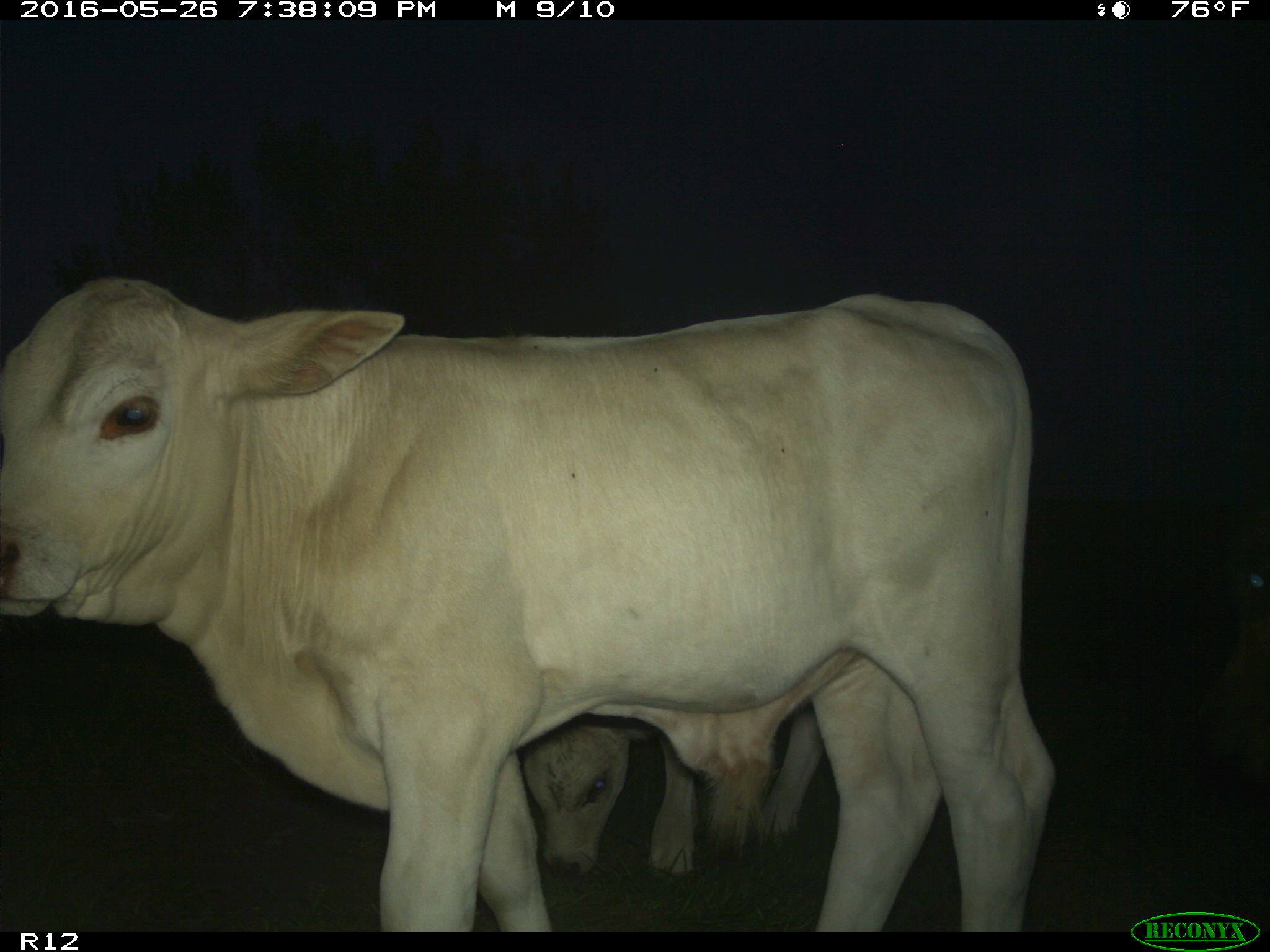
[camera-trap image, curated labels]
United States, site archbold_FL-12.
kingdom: Animalia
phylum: Chordata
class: Mammalia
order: Artiodactyla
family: Bovidae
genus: Bos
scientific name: Bos taurus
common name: domestic cow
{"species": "Bos taurus (domestic cow)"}